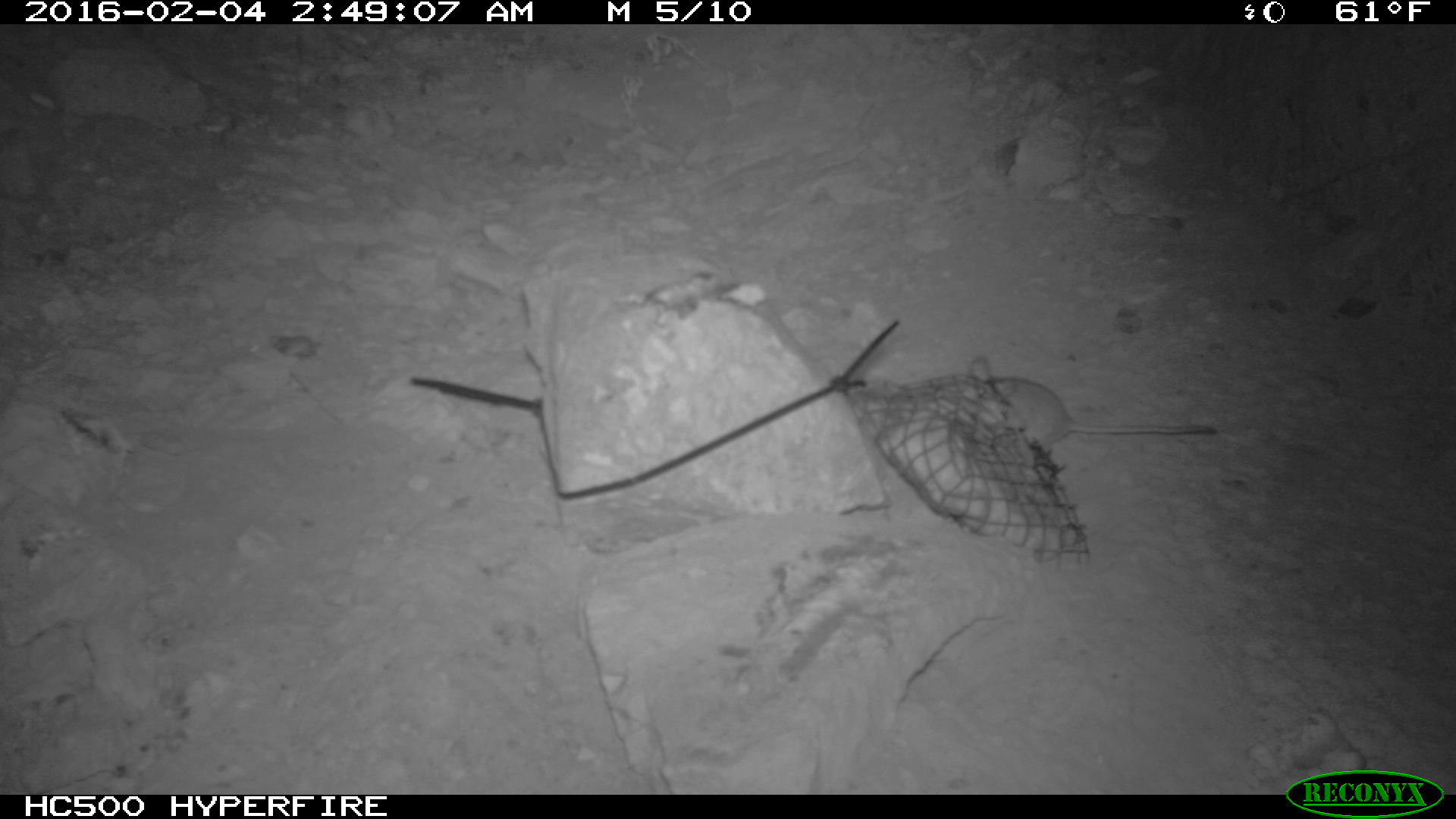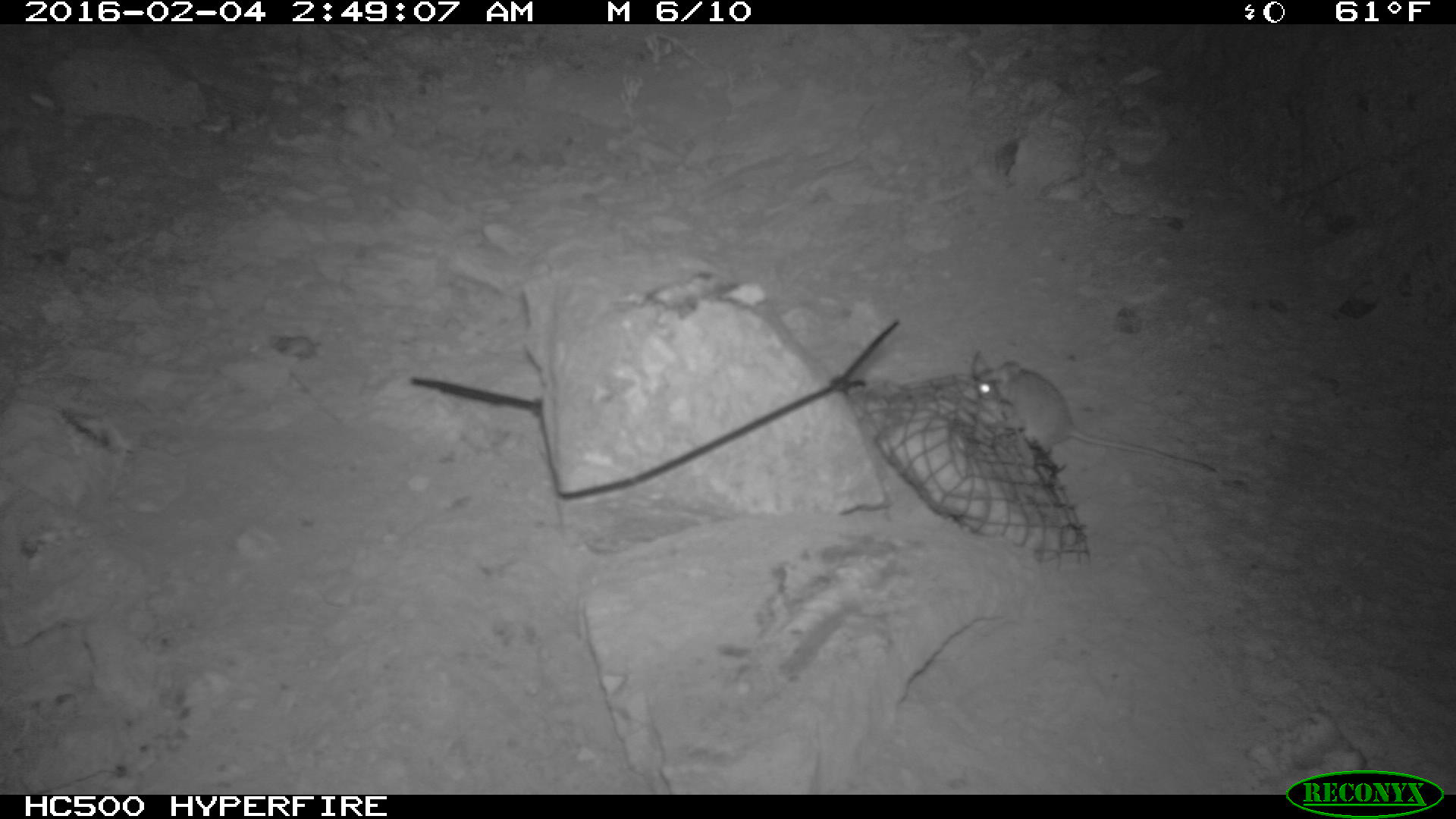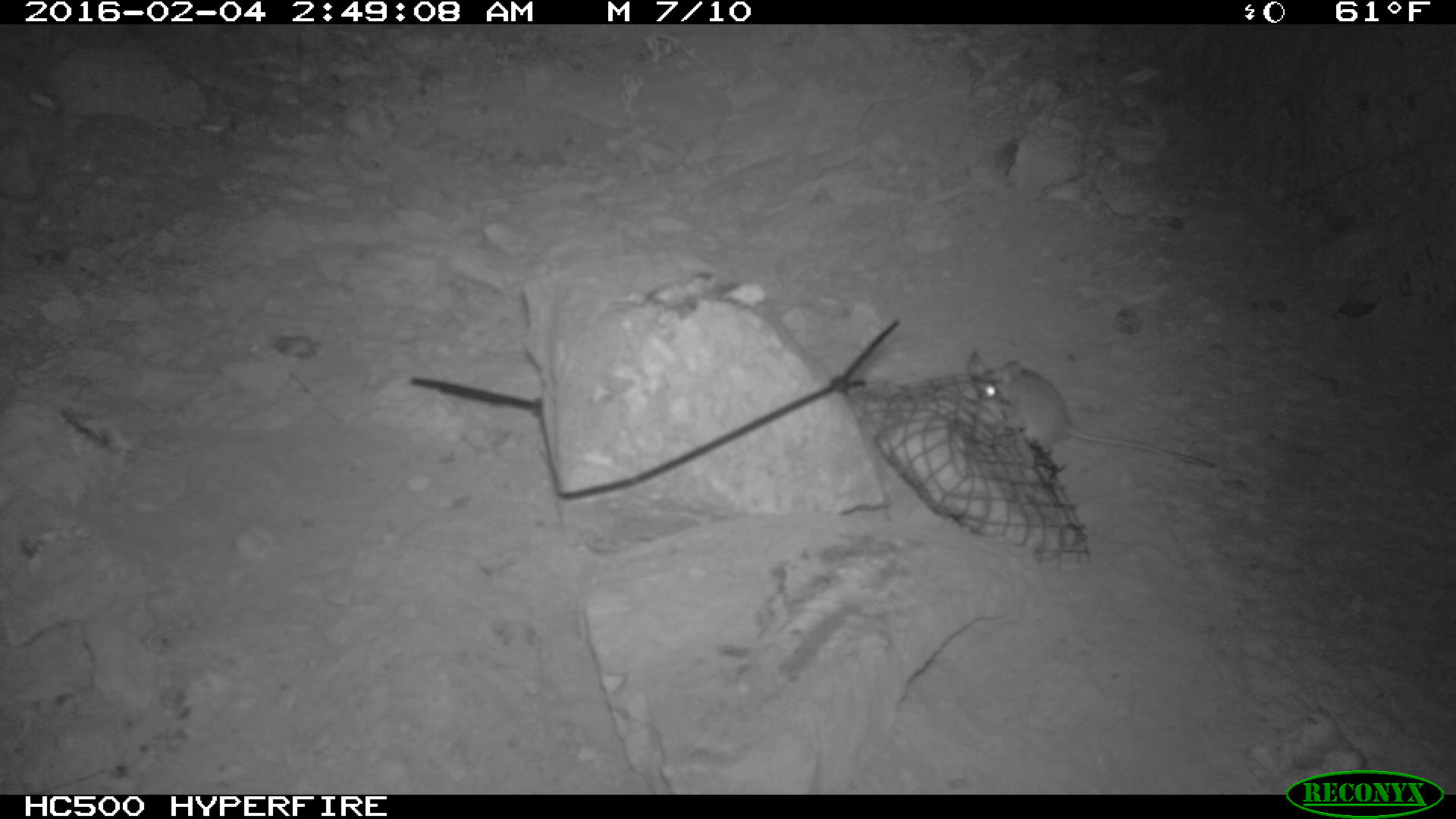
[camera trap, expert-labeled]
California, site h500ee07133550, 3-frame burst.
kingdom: Animalia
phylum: Chordata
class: Mammalia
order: Rodentia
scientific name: Rodentia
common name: rodent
Rodent (Rodentia).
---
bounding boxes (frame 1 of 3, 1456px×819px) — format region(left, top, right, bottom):
rodent: region(966, 350, 1216, 447)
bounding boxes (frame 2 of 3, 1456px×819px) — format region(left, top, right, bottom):
rodent: region(971, 352, 1216, 471)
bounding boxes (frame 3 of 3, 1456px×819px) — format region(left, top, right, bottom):
rodent: region(969, 350, 1214, 469)